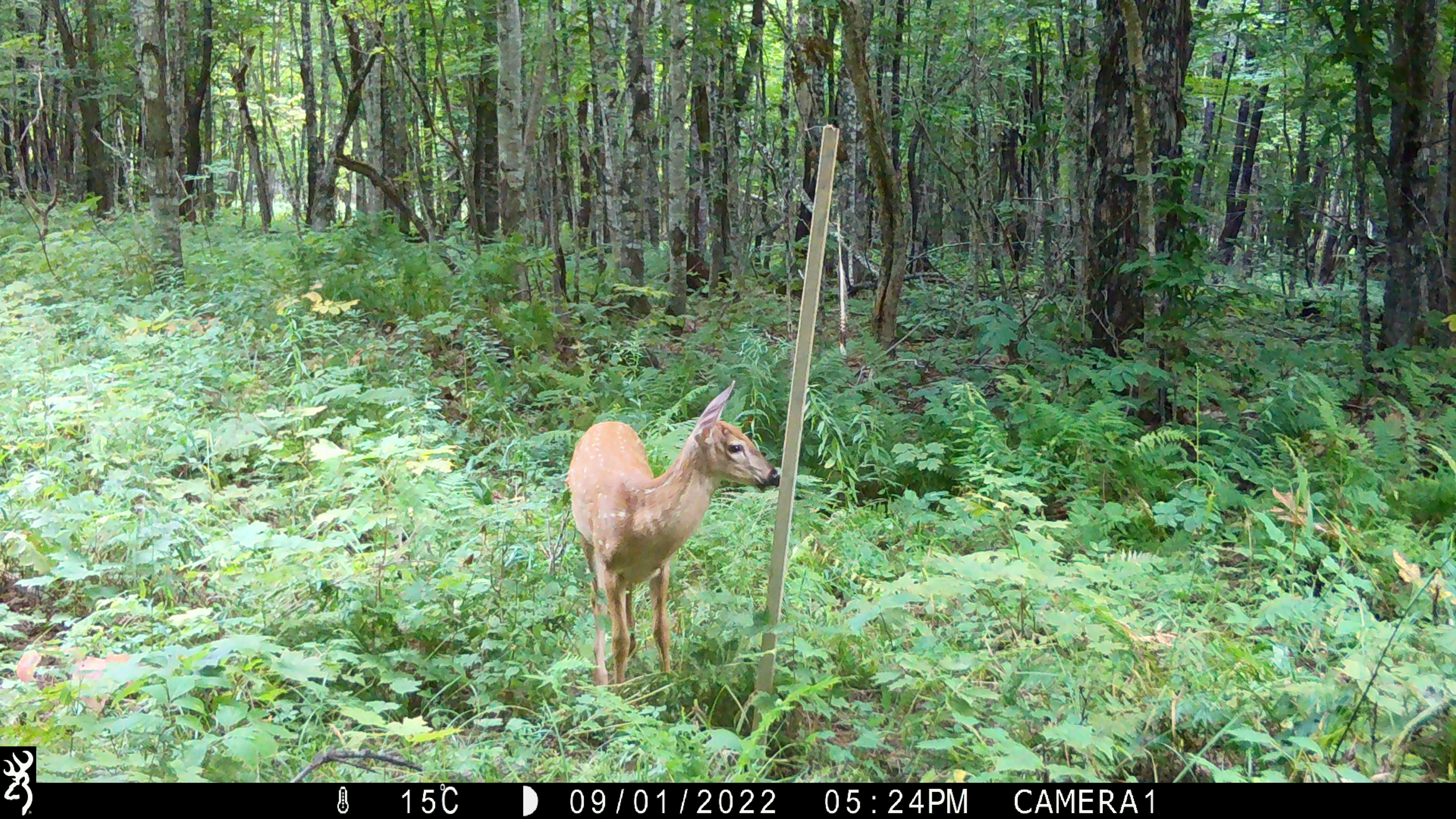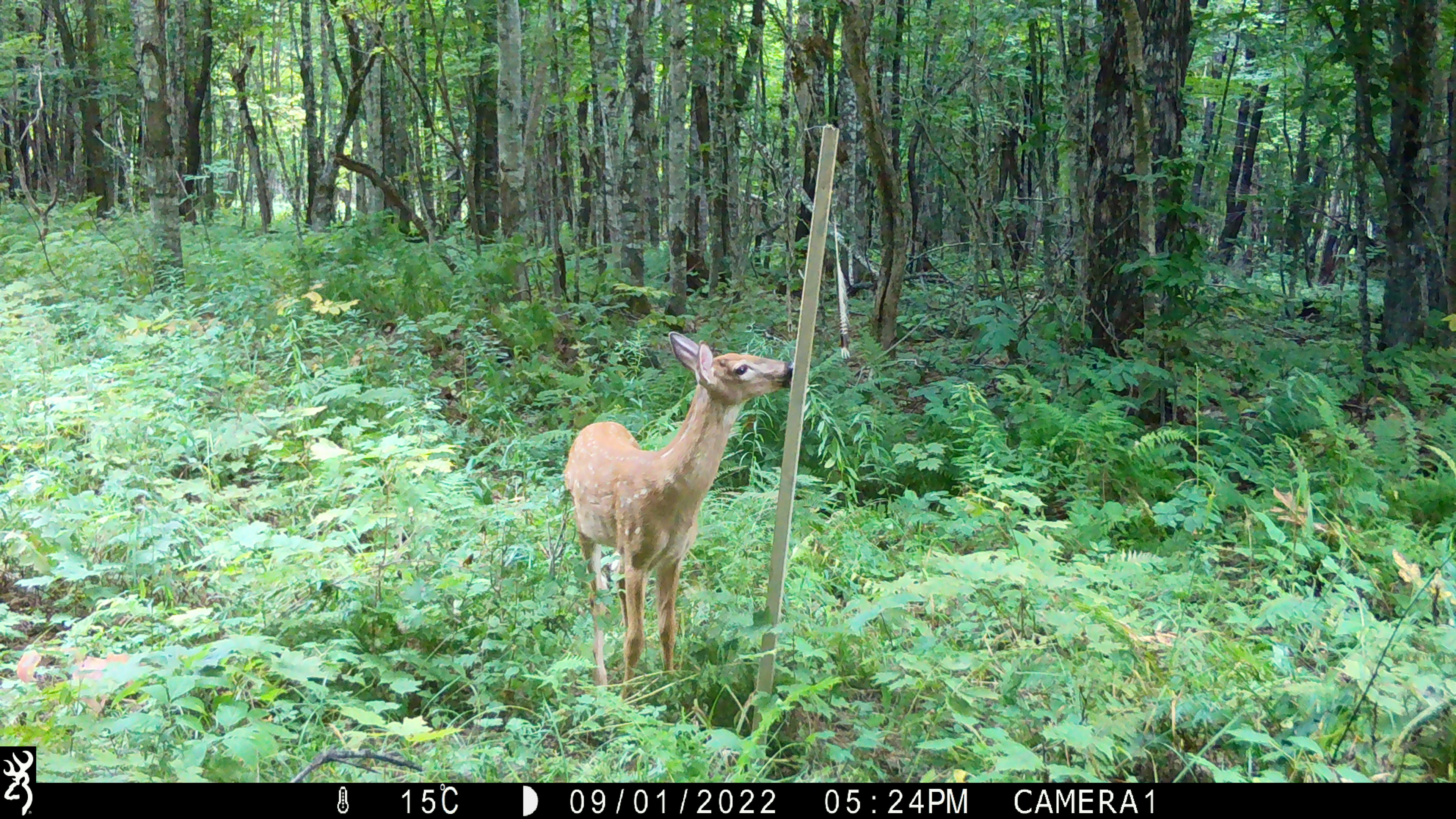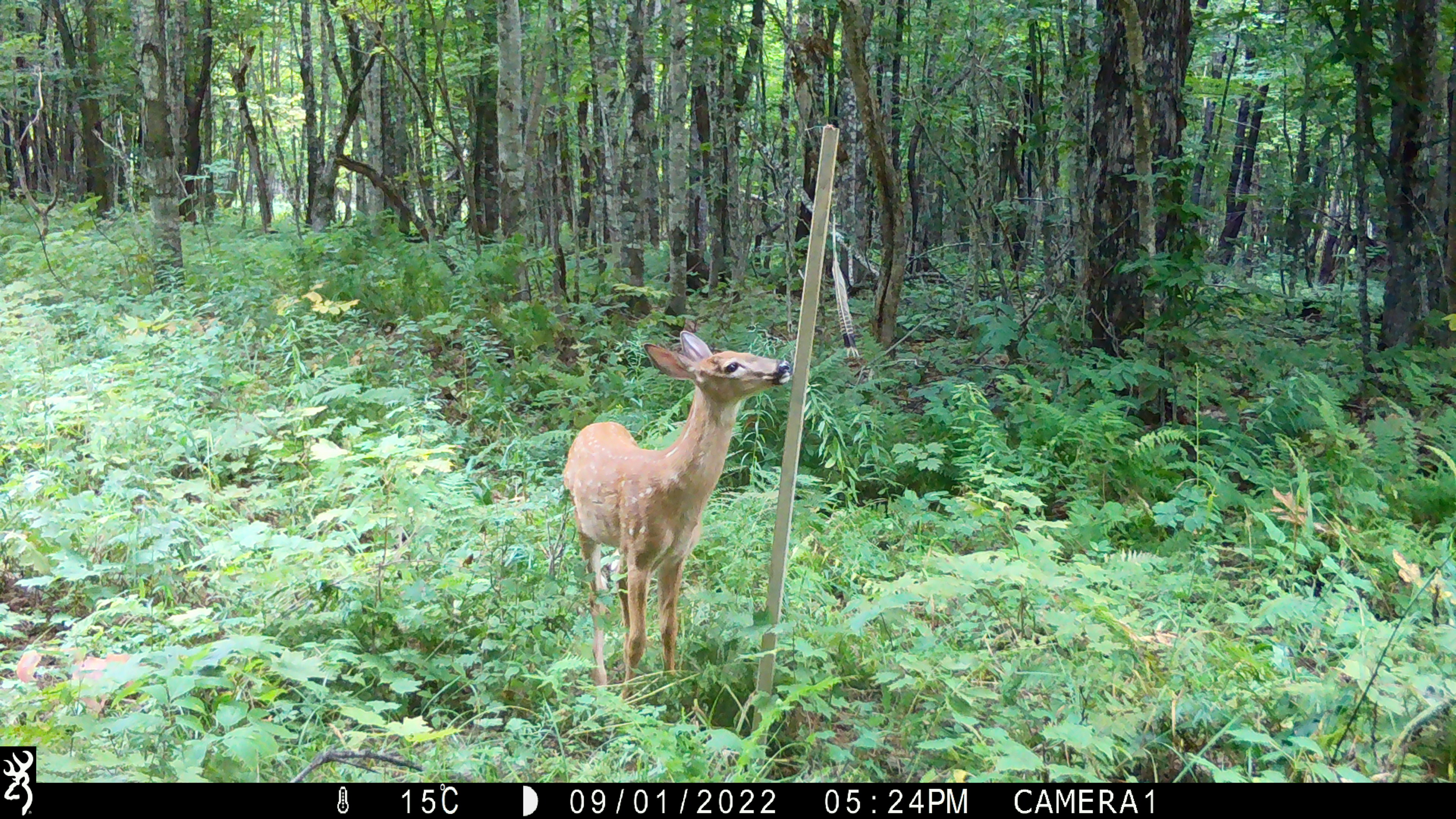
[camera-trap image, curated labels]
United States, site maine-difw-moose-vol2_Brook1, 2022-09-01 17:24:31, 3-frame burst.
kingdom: Animalia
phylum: Chordata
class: Mammalia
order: Artiodactyla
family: Cervidae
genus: Odocoileus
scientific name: Odocoileus virginianus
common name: white-tailed deer